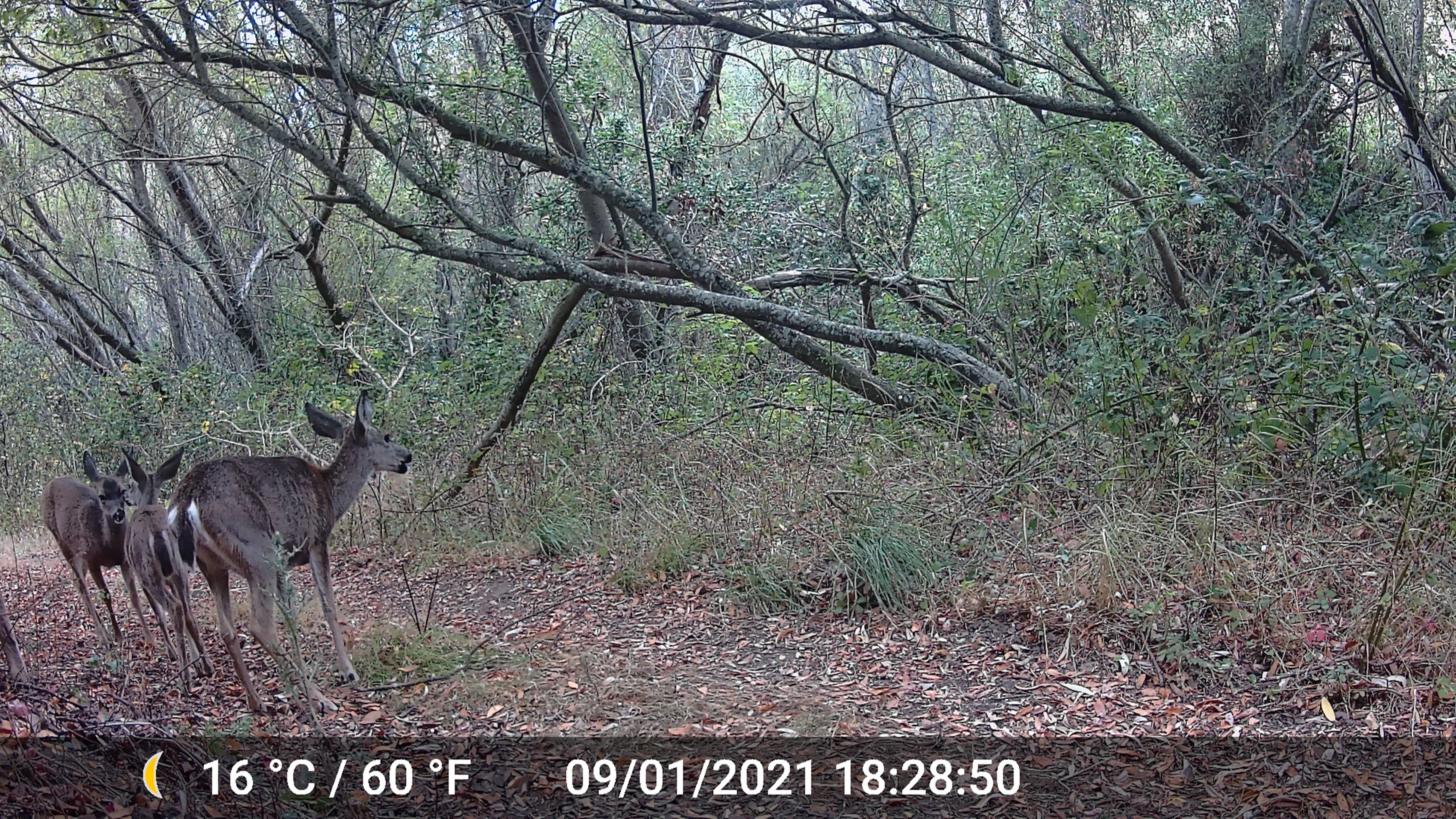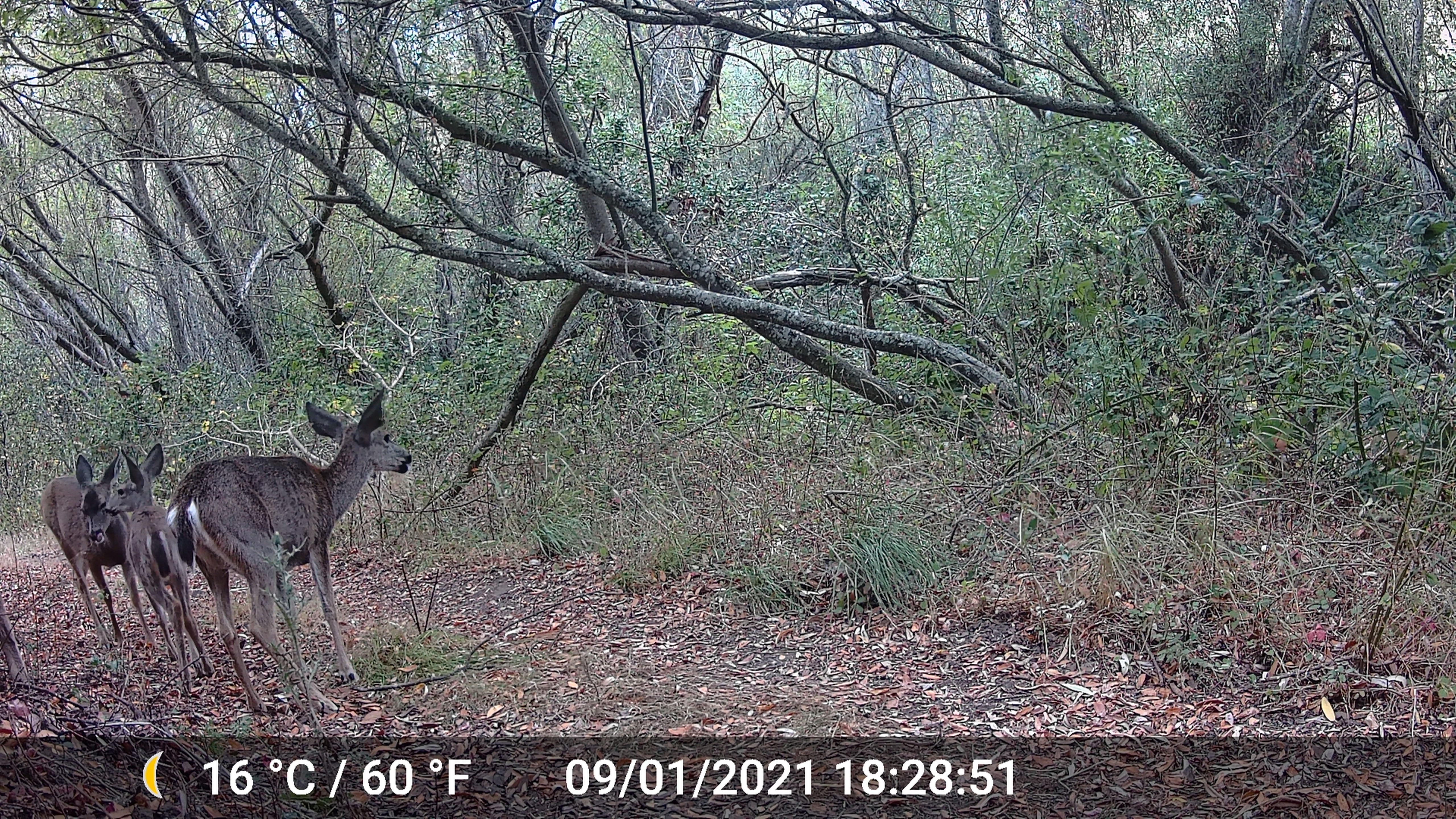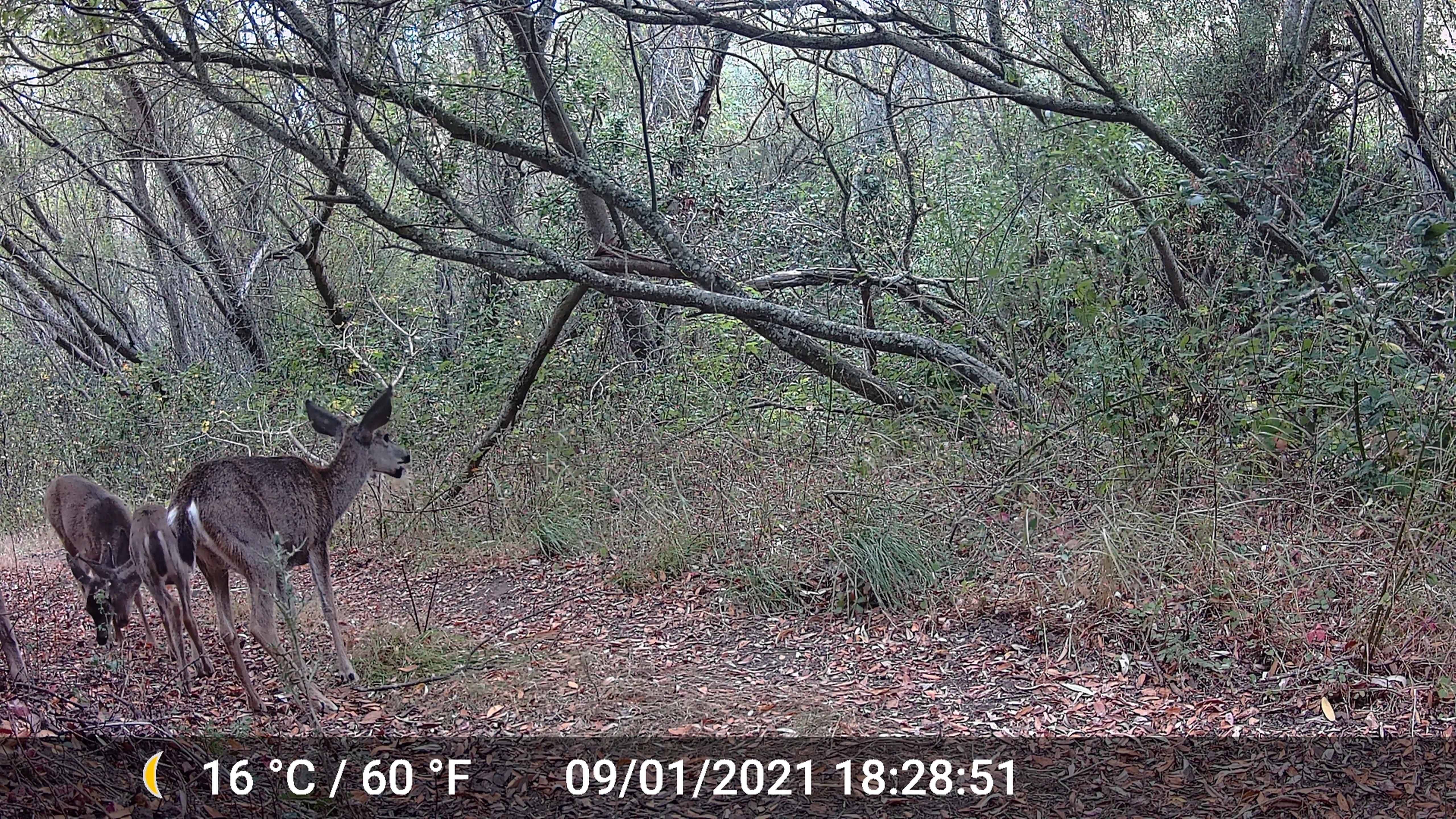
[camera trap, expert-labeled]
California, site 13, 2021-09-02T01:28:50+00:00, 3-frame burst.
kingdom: Animalia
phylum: Chordata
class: Mammalia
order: Artiodactyla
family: Cervidae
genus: Odocoileus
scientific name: Odocoileus hemionus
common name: mule deer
Mule deer (Odocoileus hemionus).